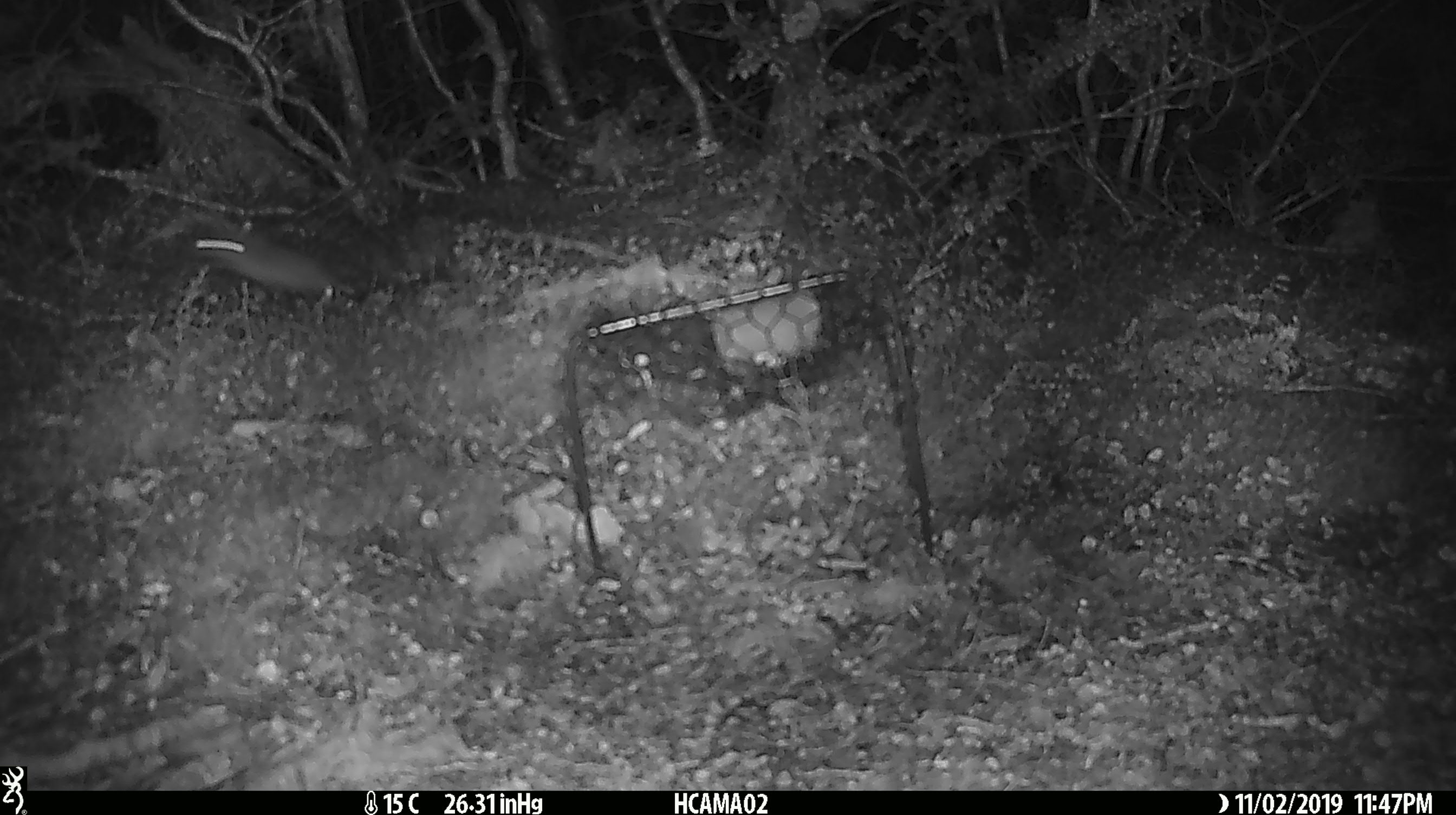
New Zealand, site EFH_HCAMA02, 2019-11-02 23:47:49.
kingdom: Animalia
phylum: Chordata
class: Mammalia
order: Rodentia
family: Muridae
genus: Mus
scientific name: Mus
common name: mouse